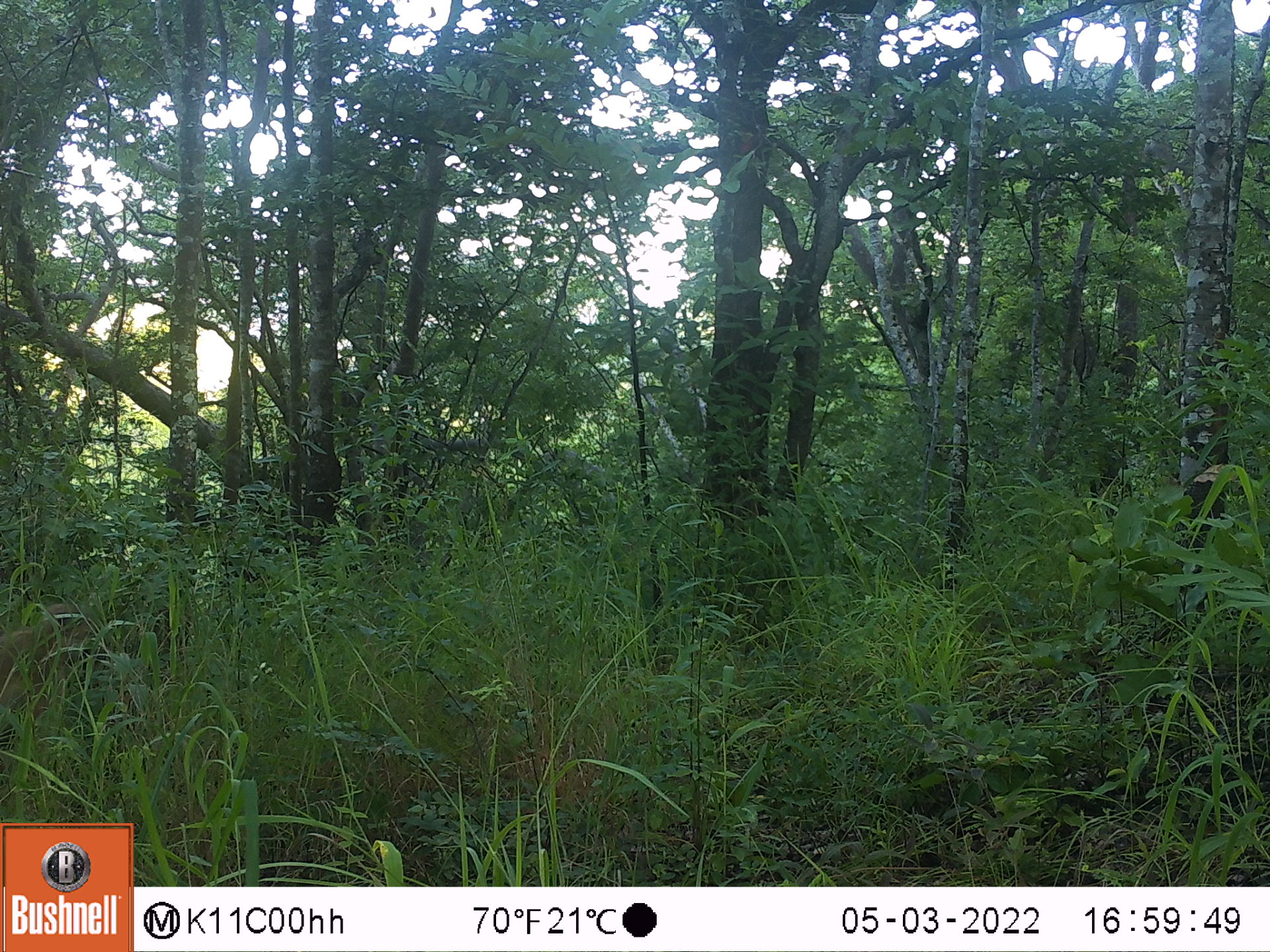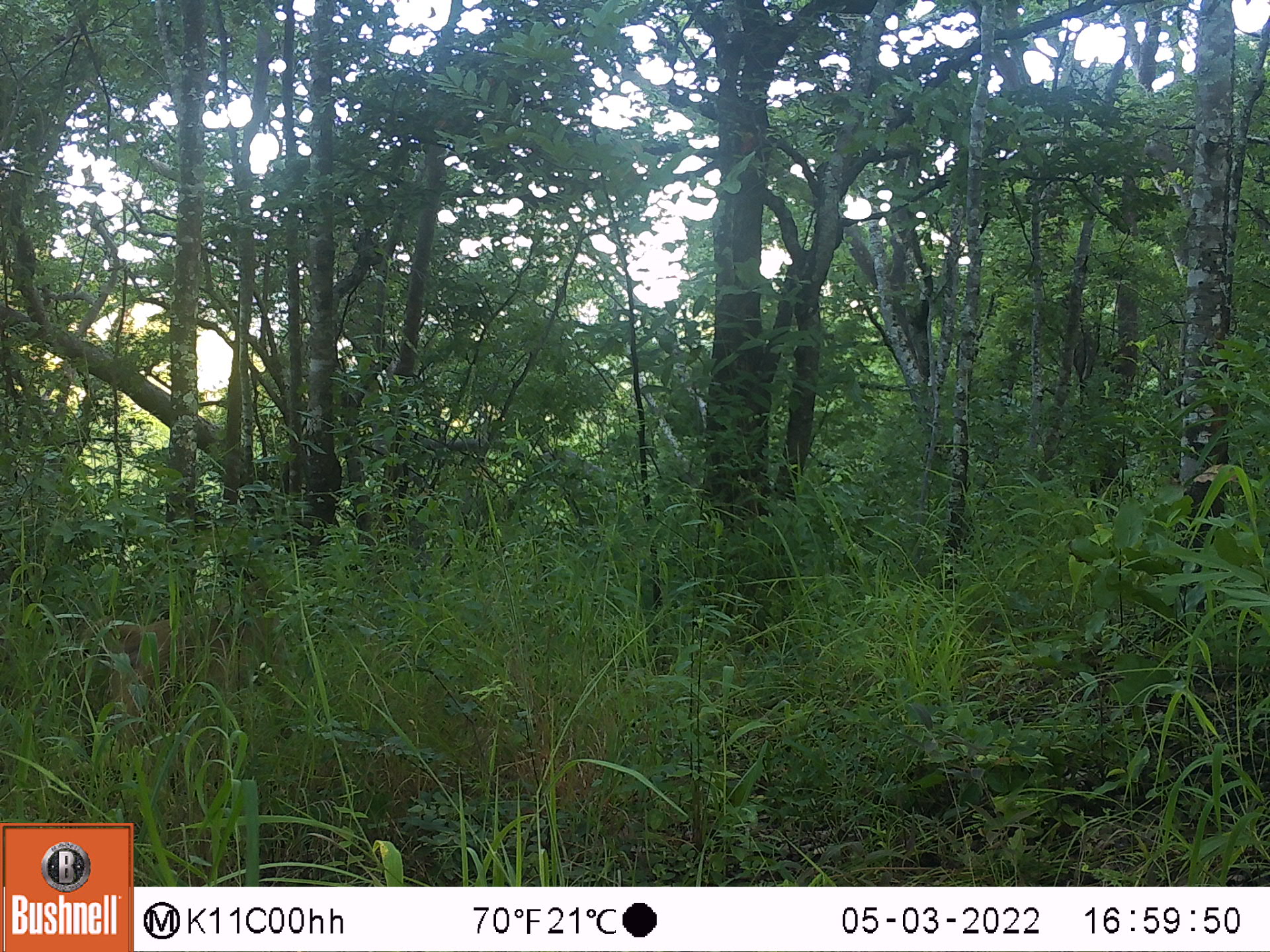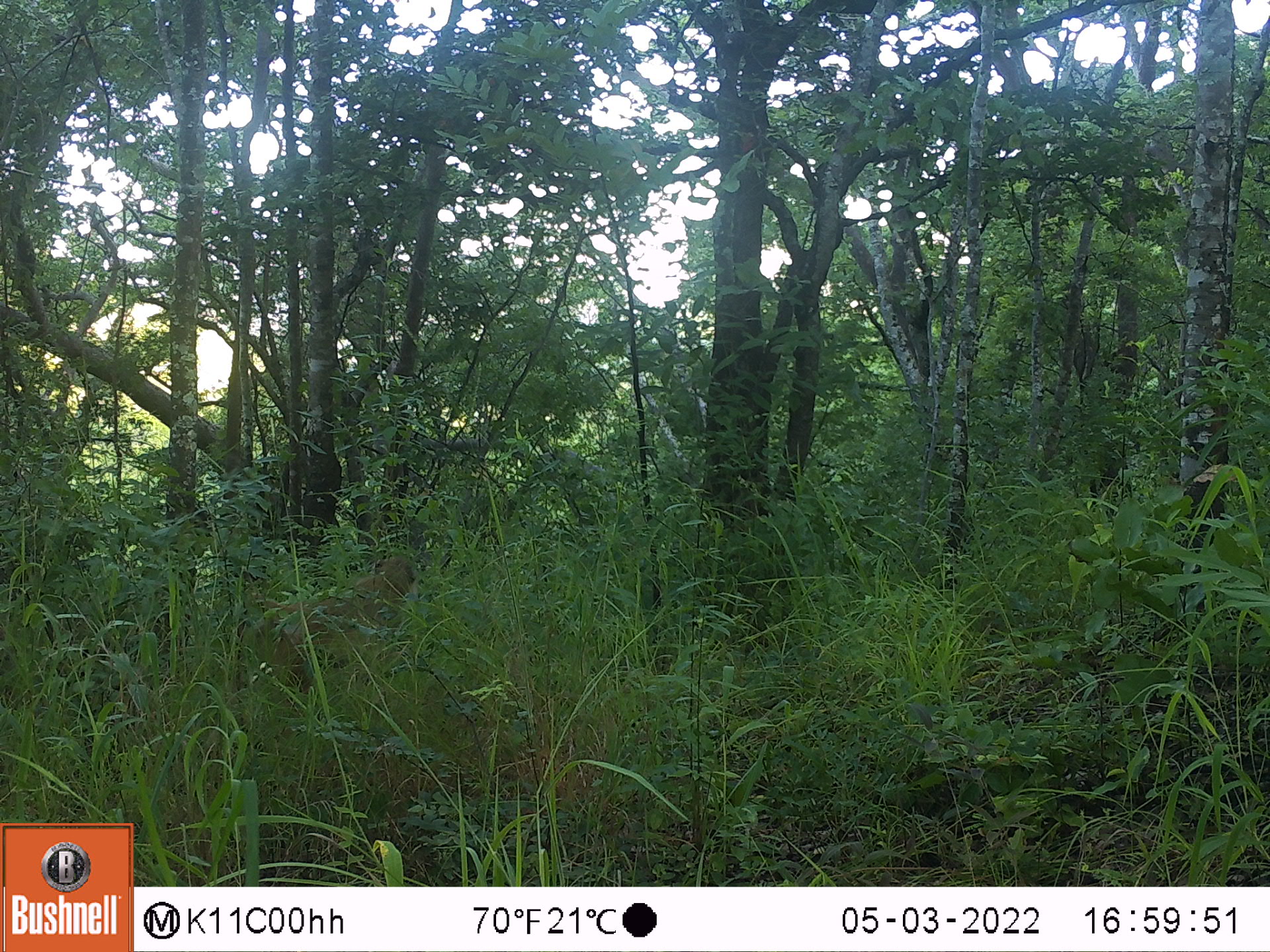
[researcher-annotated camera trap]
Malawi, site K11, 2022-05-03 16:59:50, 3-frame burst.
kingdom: Animalia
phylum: Chordata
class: Mammalia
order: Primates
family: Cercopithecidae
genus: Papio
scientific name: Papio cynocephalus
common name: yellow baboon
Yellow baboon (Papio cynocephalus), count 1.